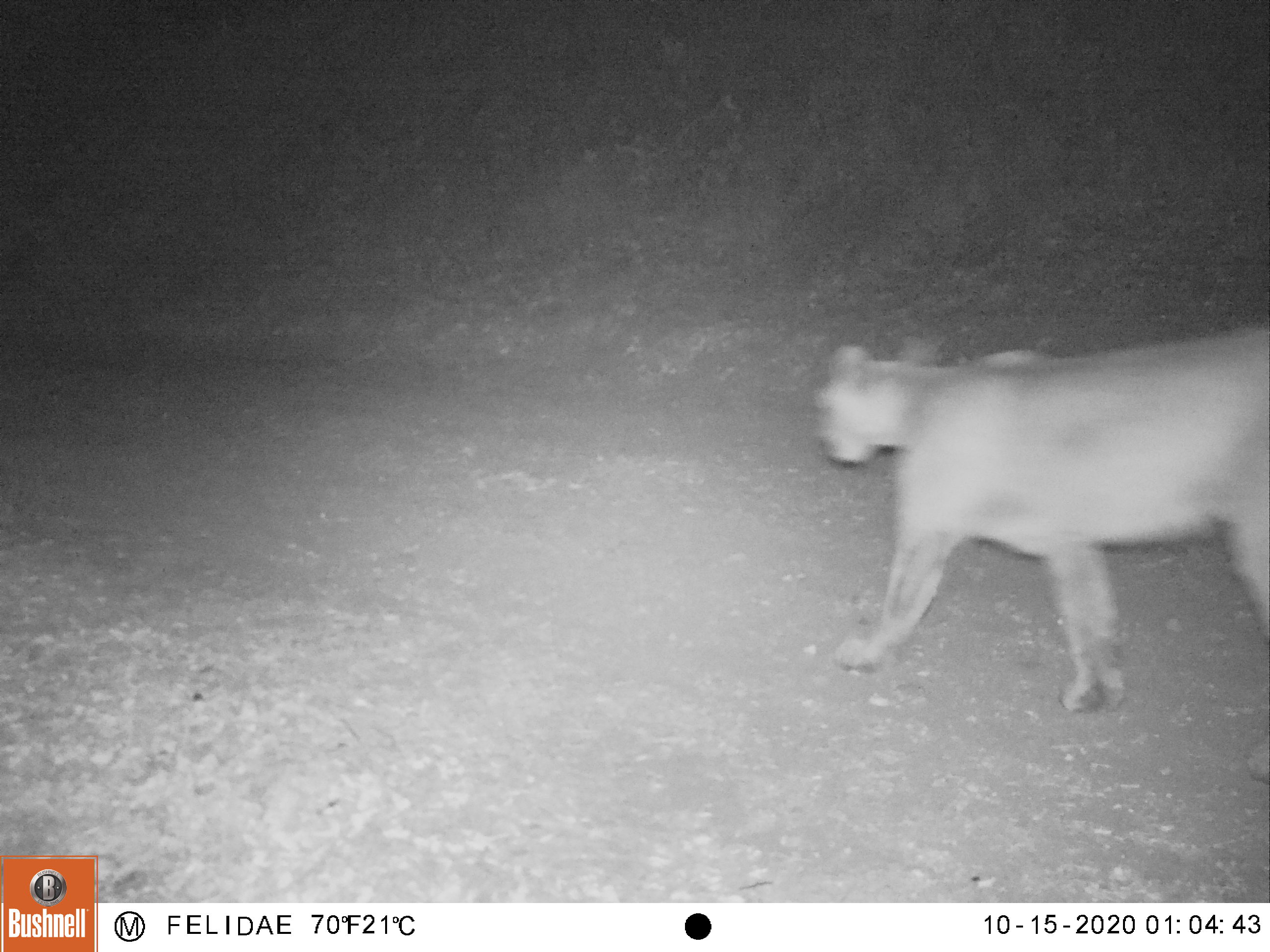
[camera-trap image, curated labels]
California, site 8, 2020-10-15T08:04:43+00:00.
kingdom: Animalia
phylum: Chordata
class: Mammalia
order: Carnivora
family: Felidae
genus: Puma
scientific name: Puma concolor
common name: puma